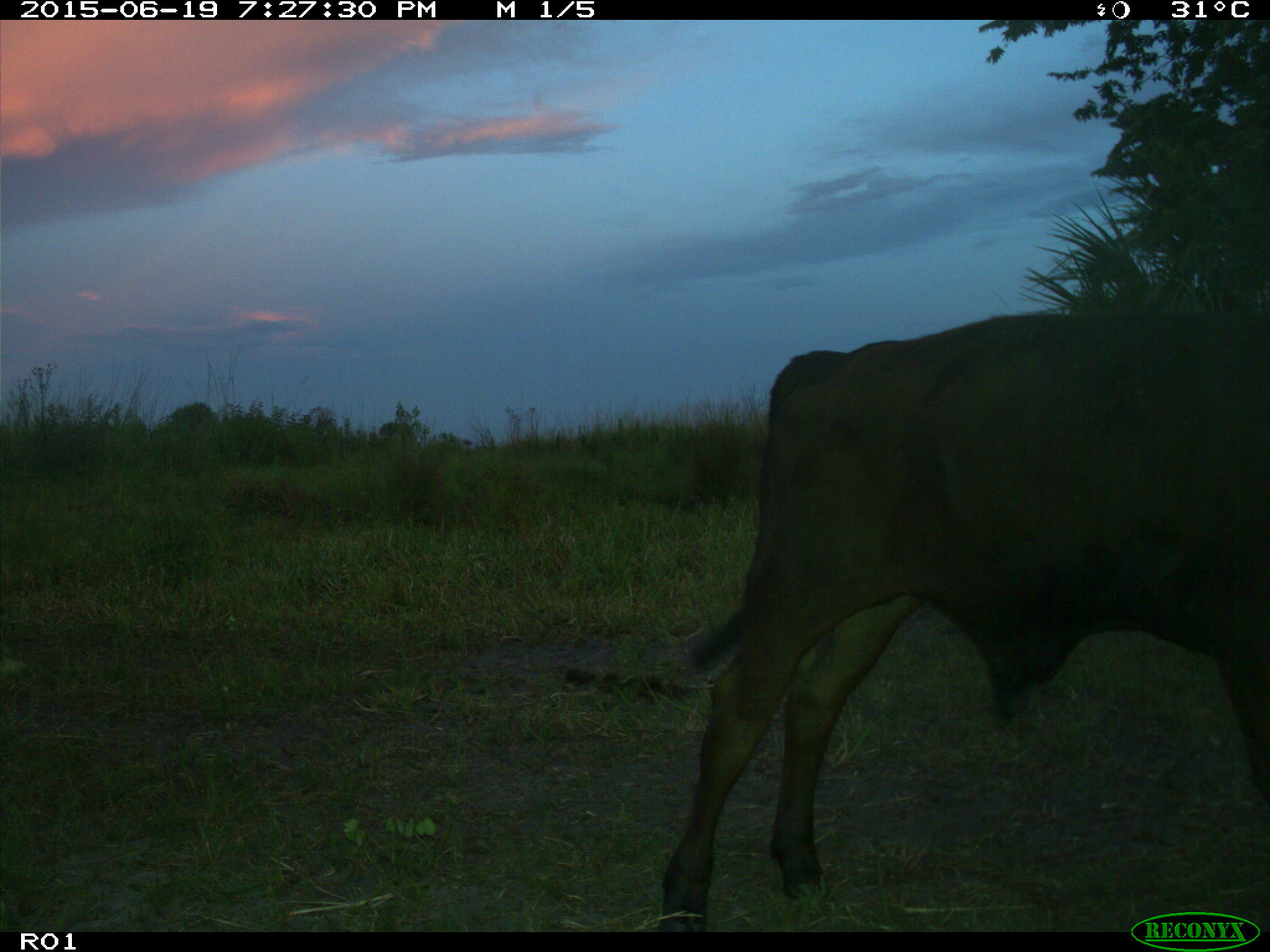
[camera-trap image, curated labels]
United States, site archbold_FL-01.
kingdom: Animalia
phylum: Chordata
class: Mammalia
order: Artiodactyla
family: Bovidae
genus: Bos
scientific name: Bos taurus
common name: domestic cow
Bos taurus (domestic cow).